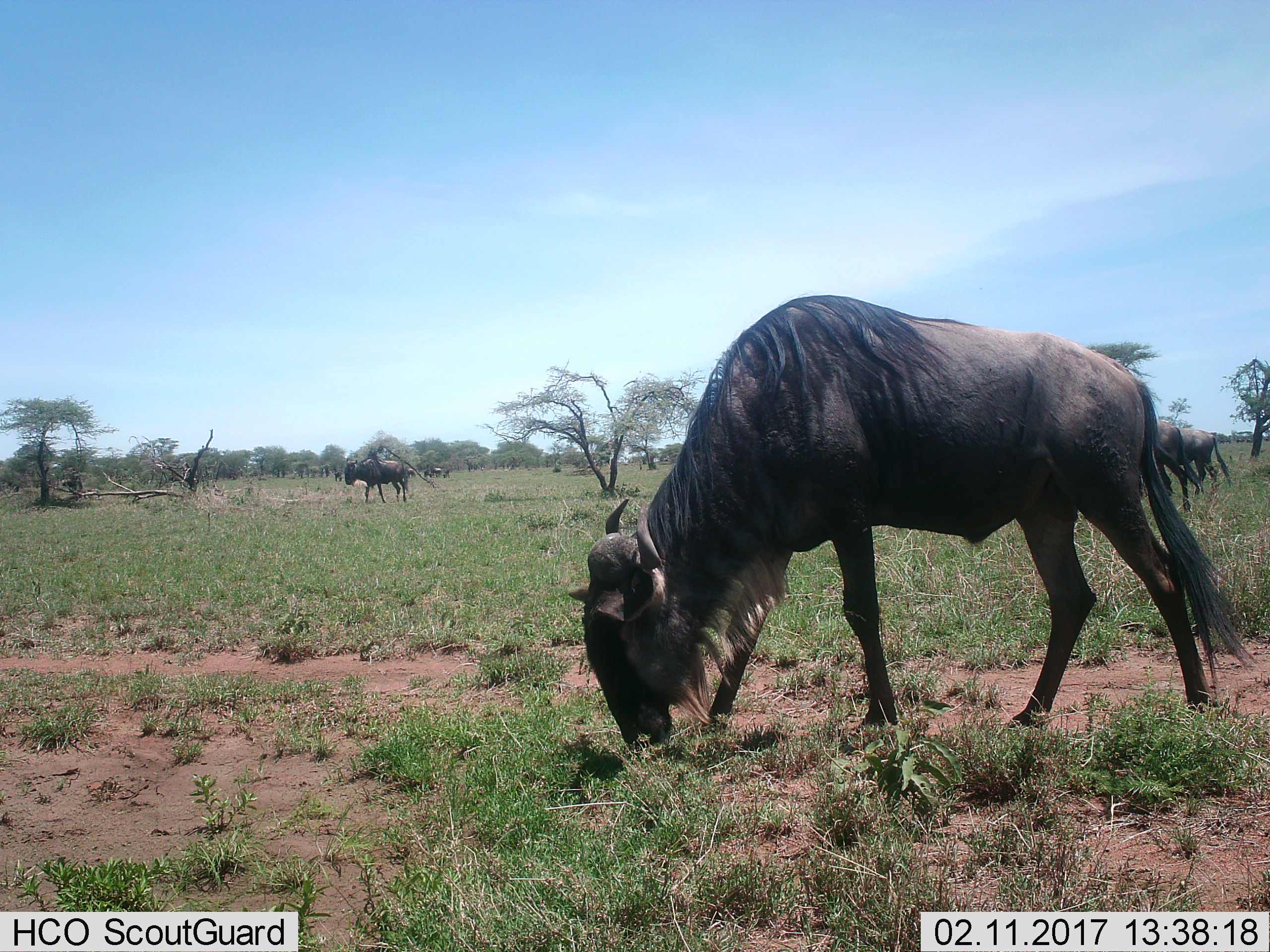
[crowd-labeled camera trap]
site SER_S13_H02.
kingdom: Animalia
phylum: Chordata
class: Mammalia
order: Artiodactyla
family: Bovidae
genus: Connochaetes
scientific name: Connochaetes taurinus taurinus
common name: blue wildebeest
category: wildebeestblue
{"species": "wildebeestblue (blue wildebeest) (Connochaetes taurinus taurinus)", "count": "11-50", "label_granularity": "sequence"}